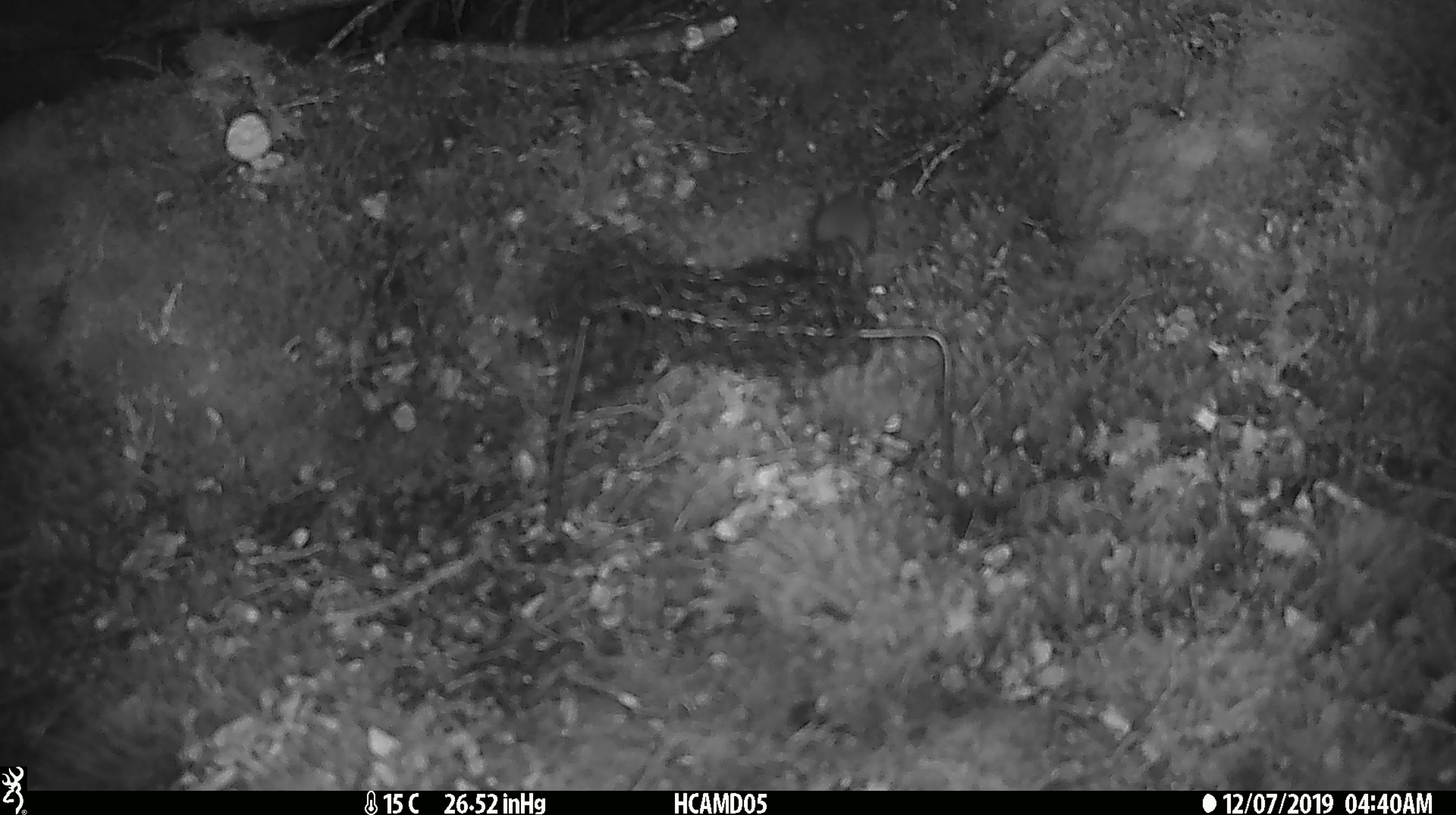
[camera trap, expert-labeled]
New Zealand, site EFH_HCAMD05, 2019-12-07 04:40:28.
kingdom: Animalia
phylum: Chordata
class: Mammalia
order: Rodentia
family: Muridae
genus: Mus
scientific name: Mus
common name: mouse